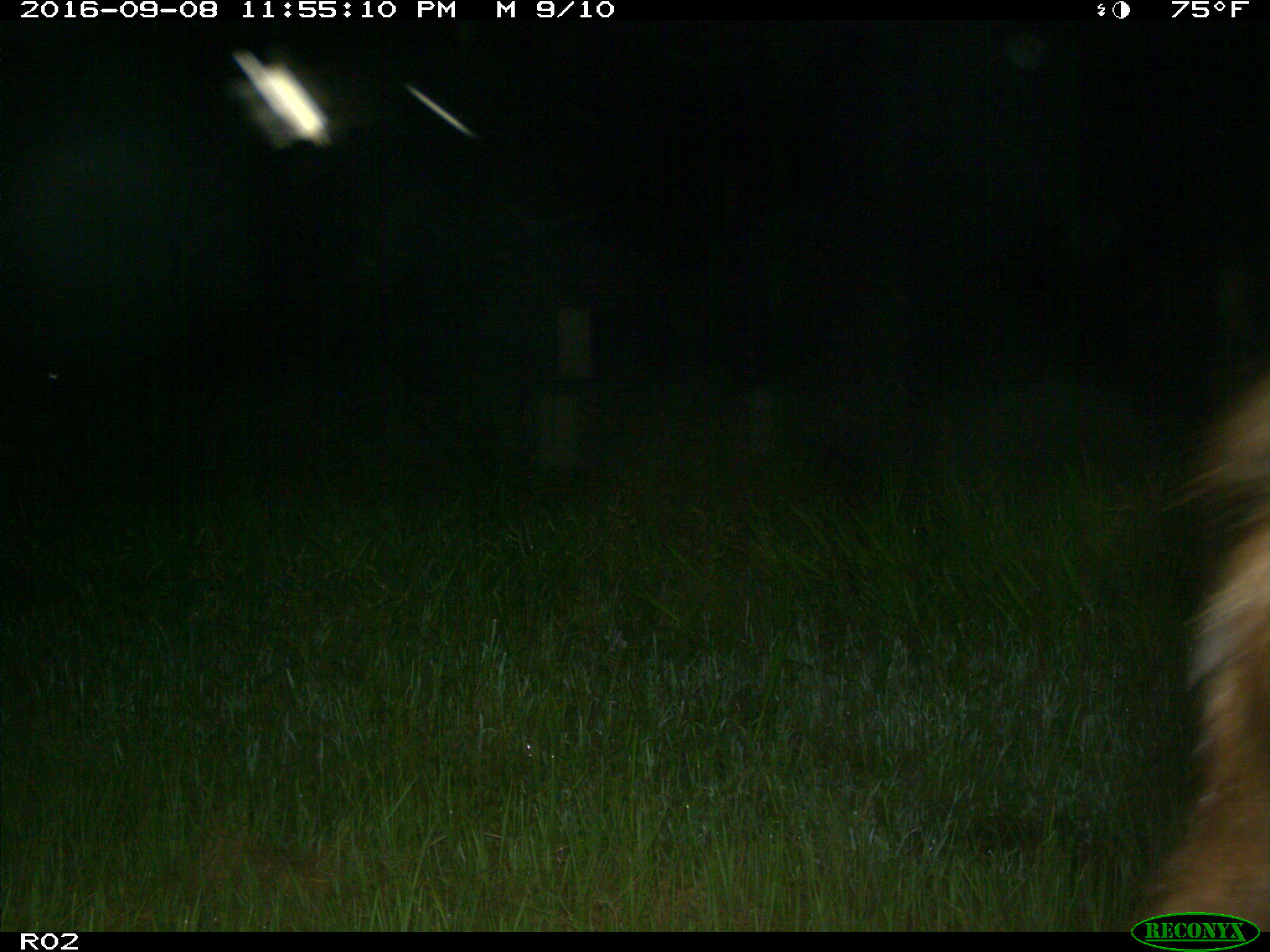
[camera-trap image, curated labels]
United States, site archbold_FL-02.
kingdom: Animalia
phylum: Chordata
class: Mammalia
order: Artiodactyla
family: Suidae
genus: Sus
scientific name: Sus scrofa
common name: wild boar